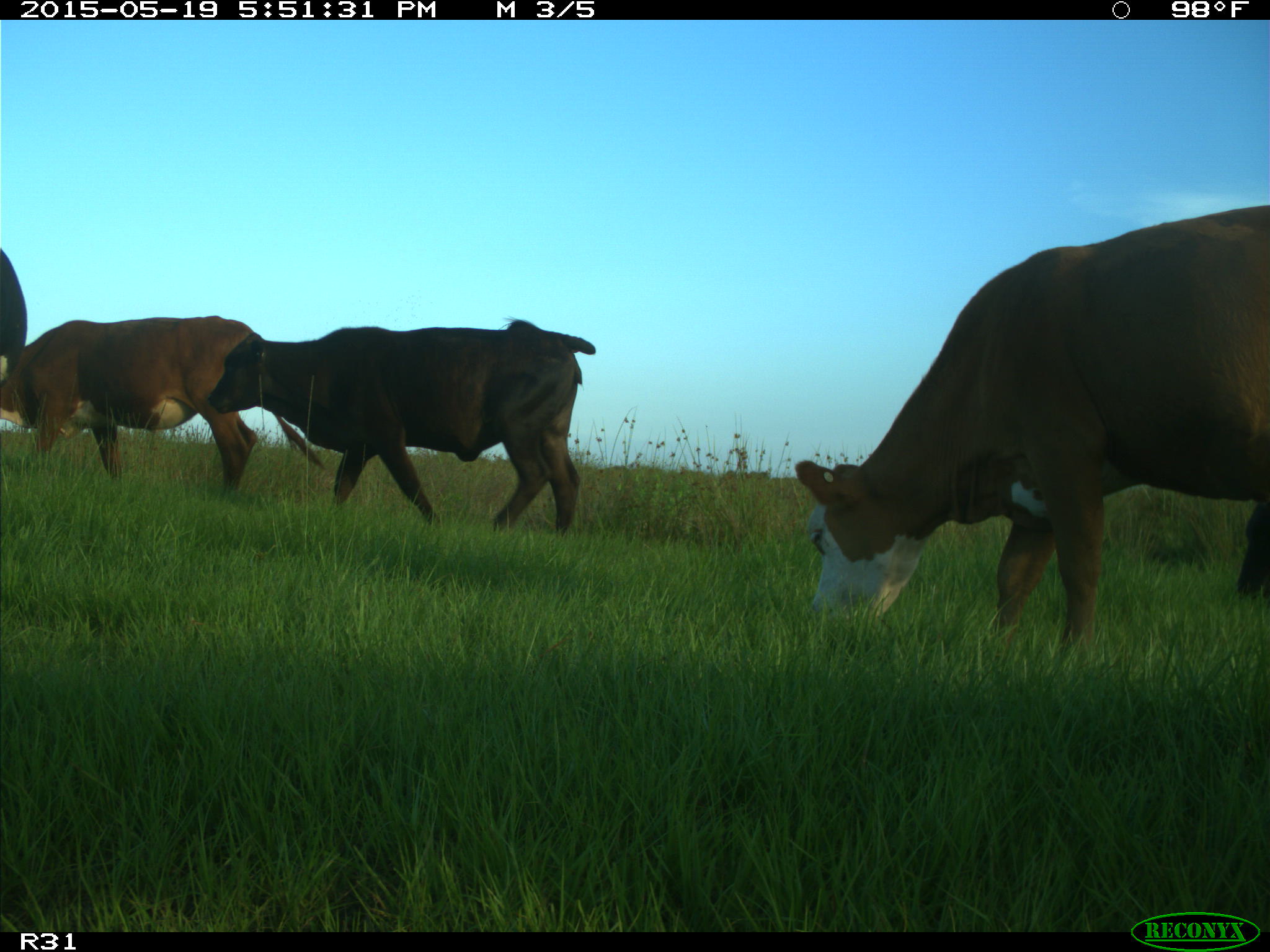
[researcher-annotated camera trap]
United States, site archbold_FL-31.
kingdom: Animalia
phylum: Chordata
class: Mammalia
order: Artiodactyla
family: Bovidae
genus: Bos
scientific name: Bos taurus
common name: domestic cow